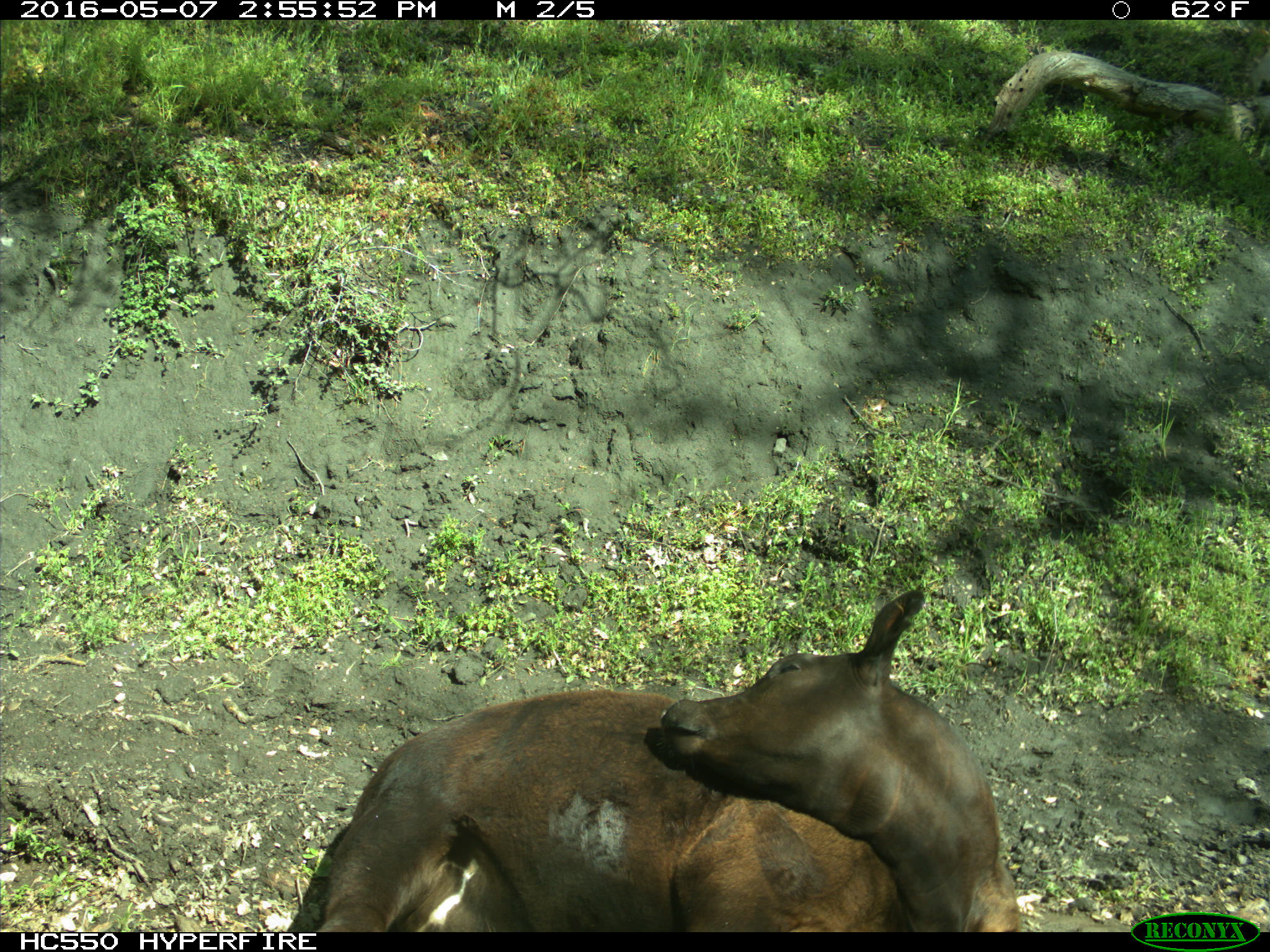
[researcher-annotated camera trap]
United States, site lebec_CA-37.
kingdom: Animalia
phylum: Chordata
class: Mammalia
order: Artiodactyla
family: Bovidae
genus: Bos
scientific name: Bos taurus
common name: domestic cow